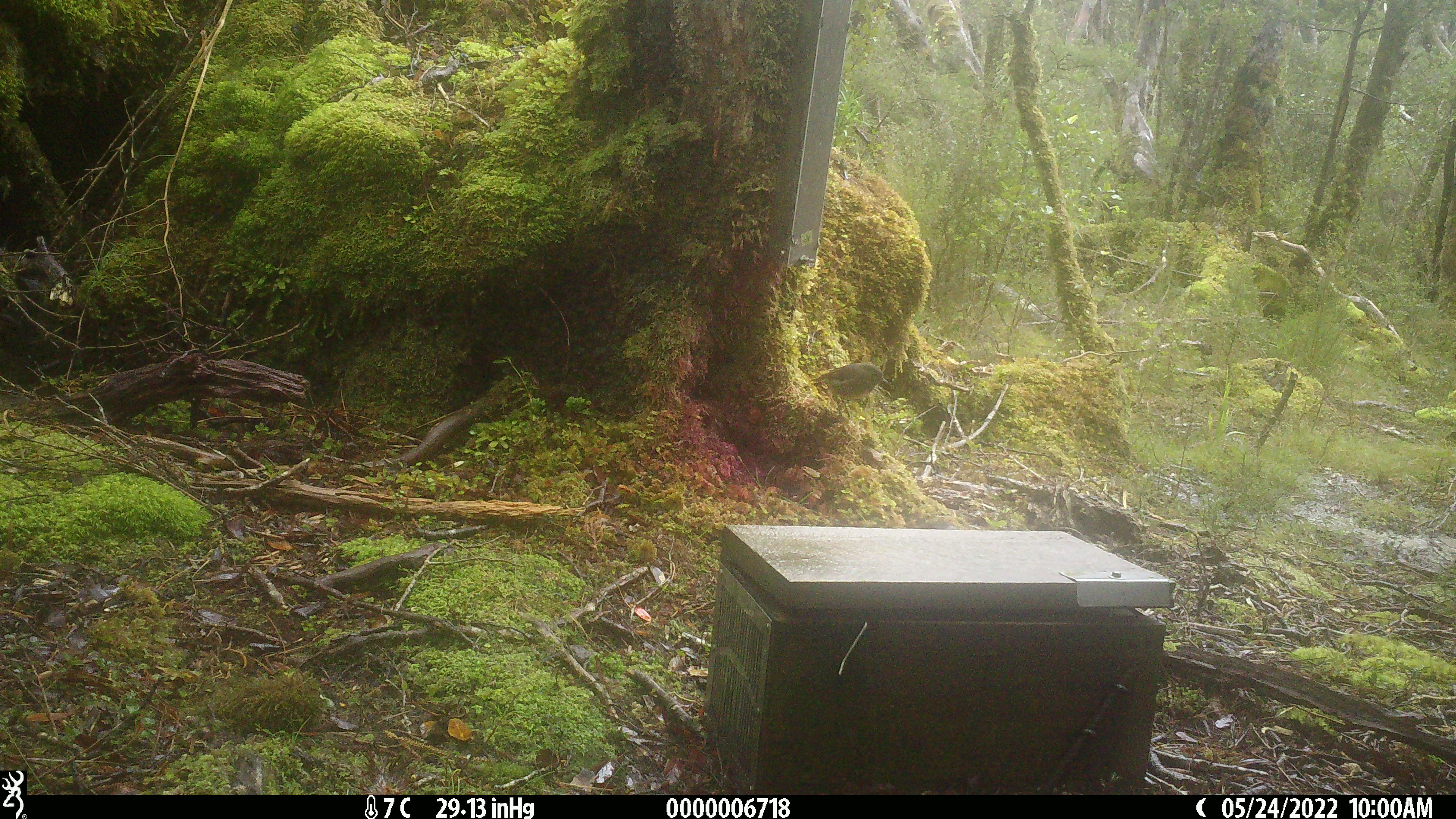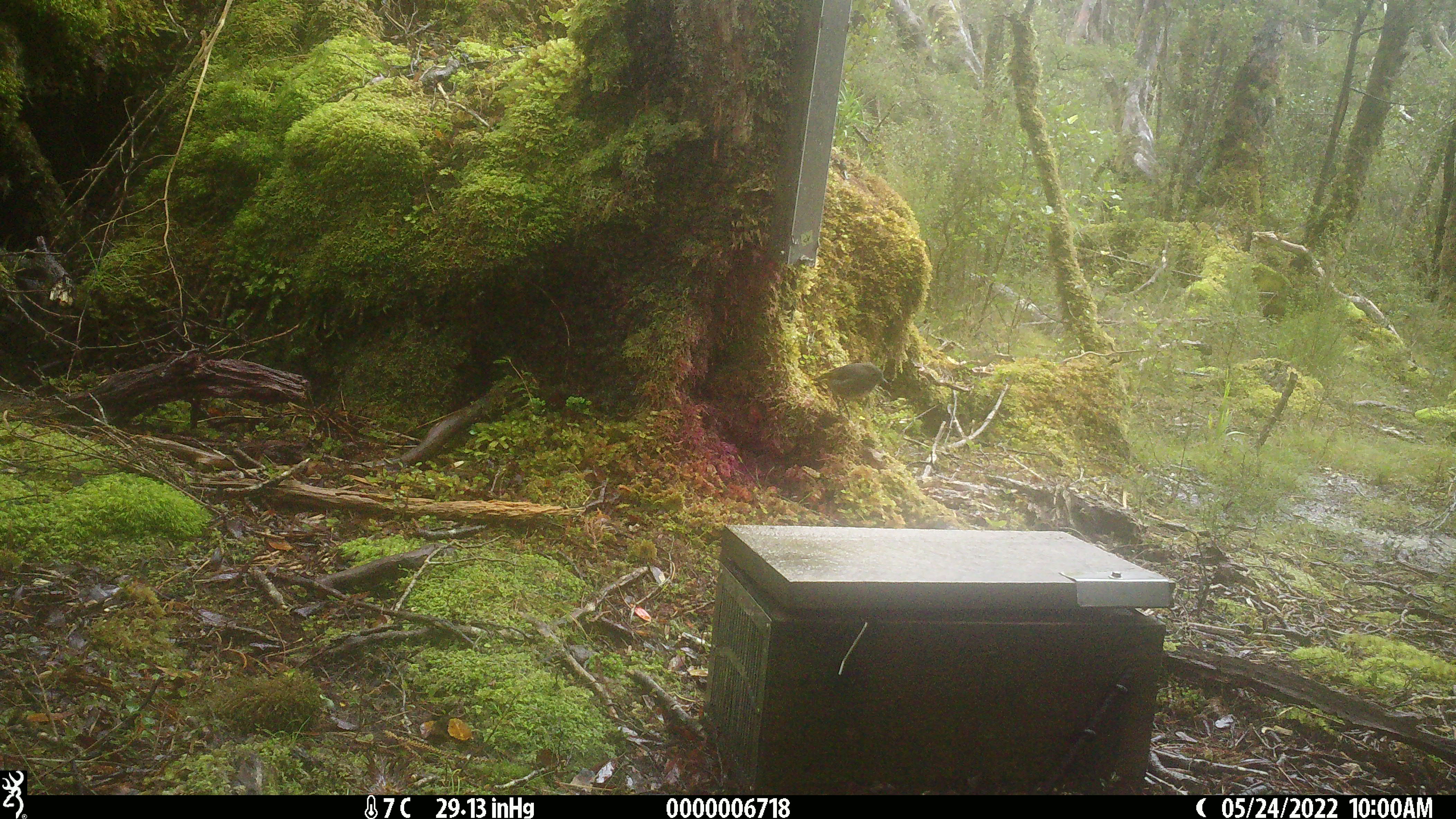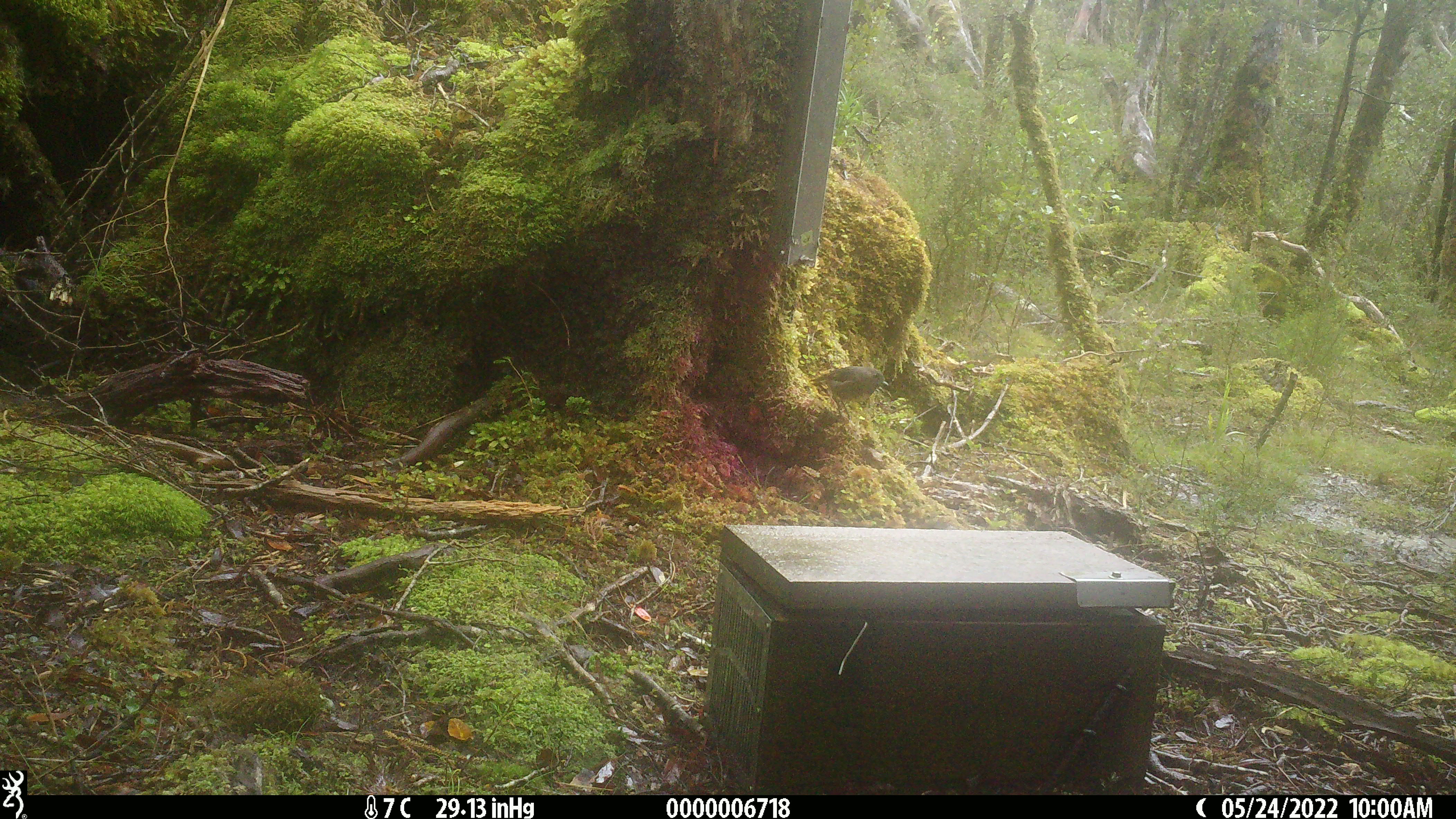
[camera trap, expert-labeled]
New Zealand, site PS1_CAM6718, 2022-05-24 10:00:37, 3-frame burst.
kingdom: Animalia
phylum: Chordata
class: Aves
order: Passeriformes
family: Petroicidae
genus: Petroica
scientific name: Petroica australis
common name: new zealand robin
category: robin